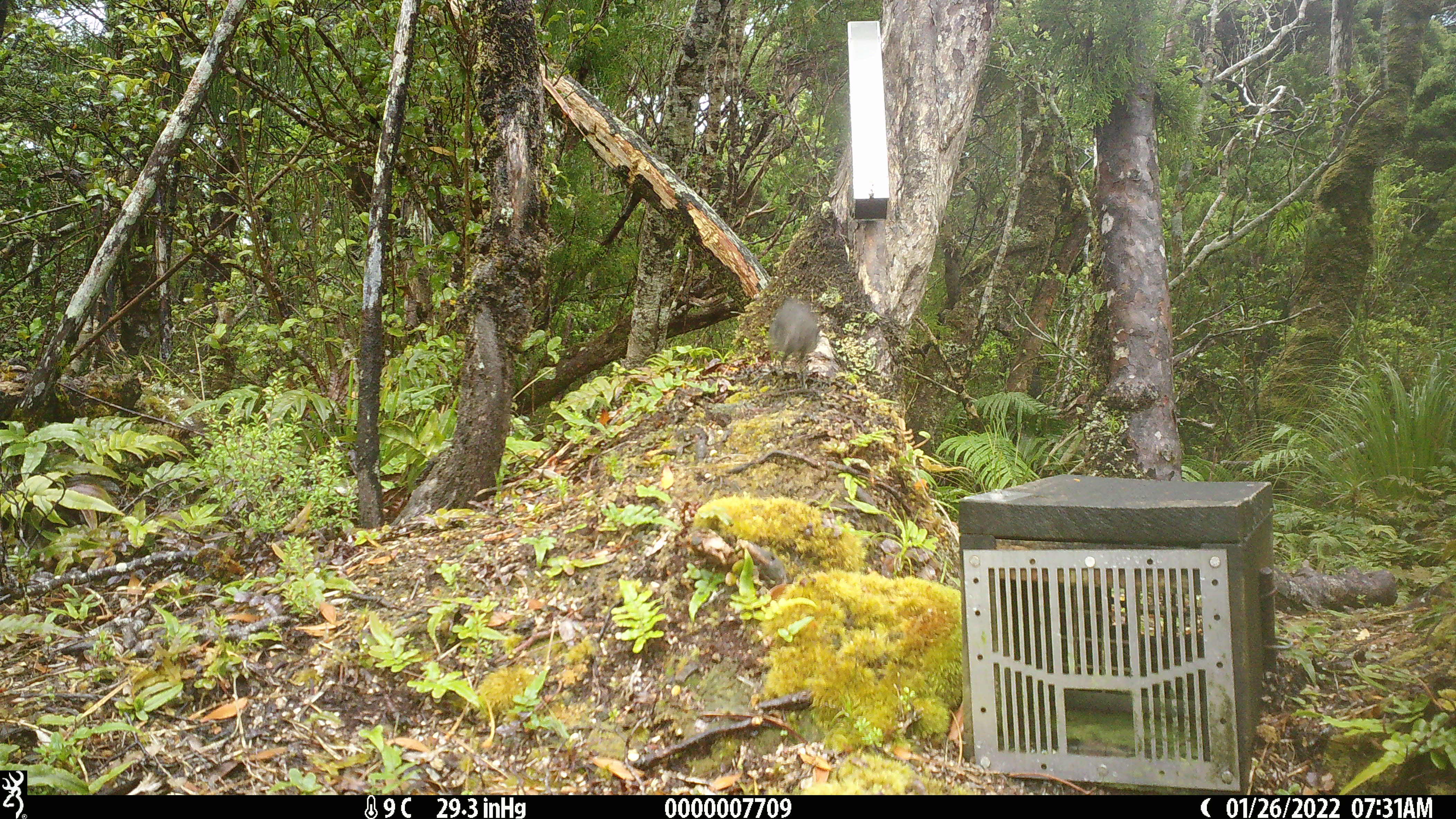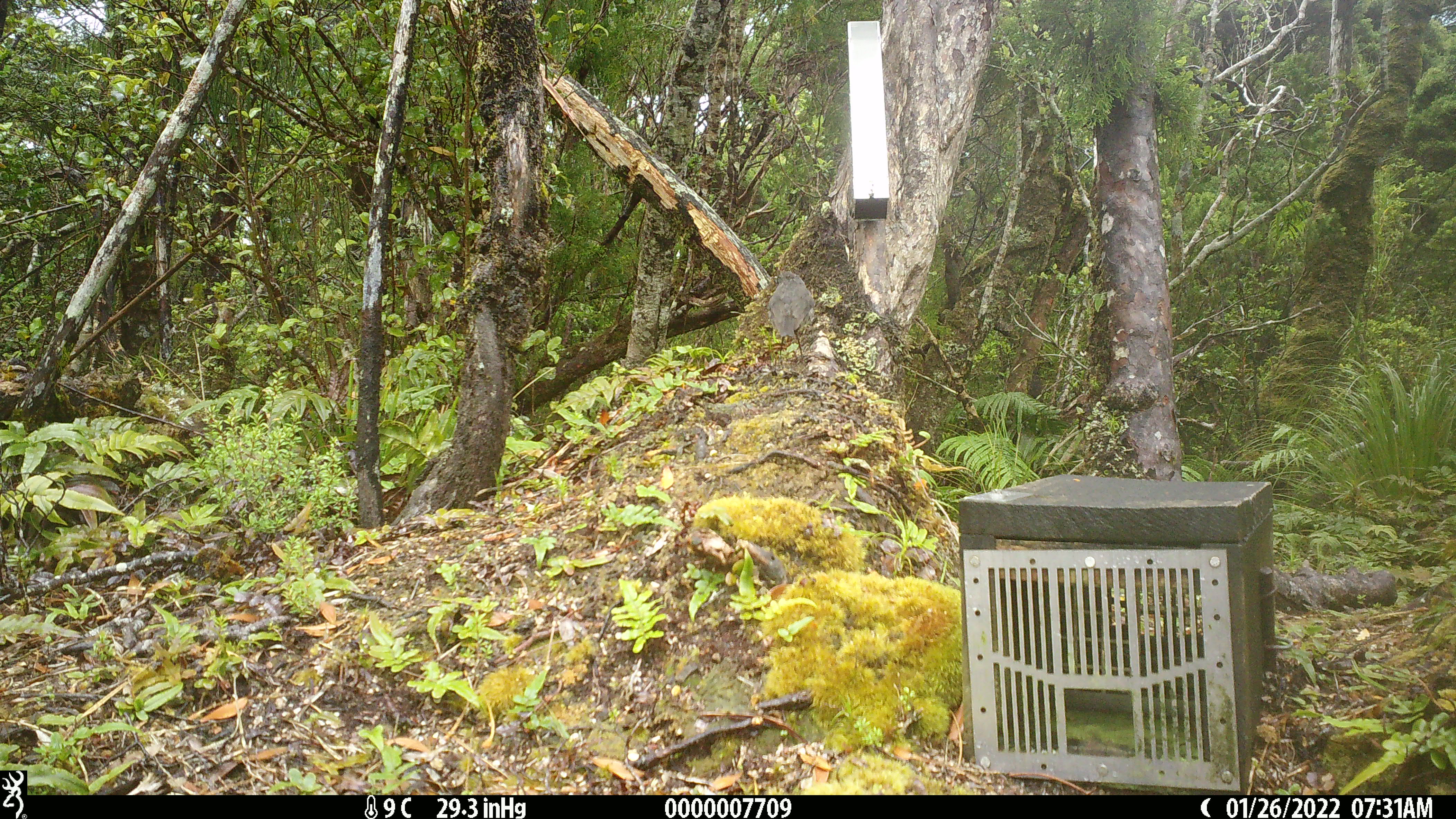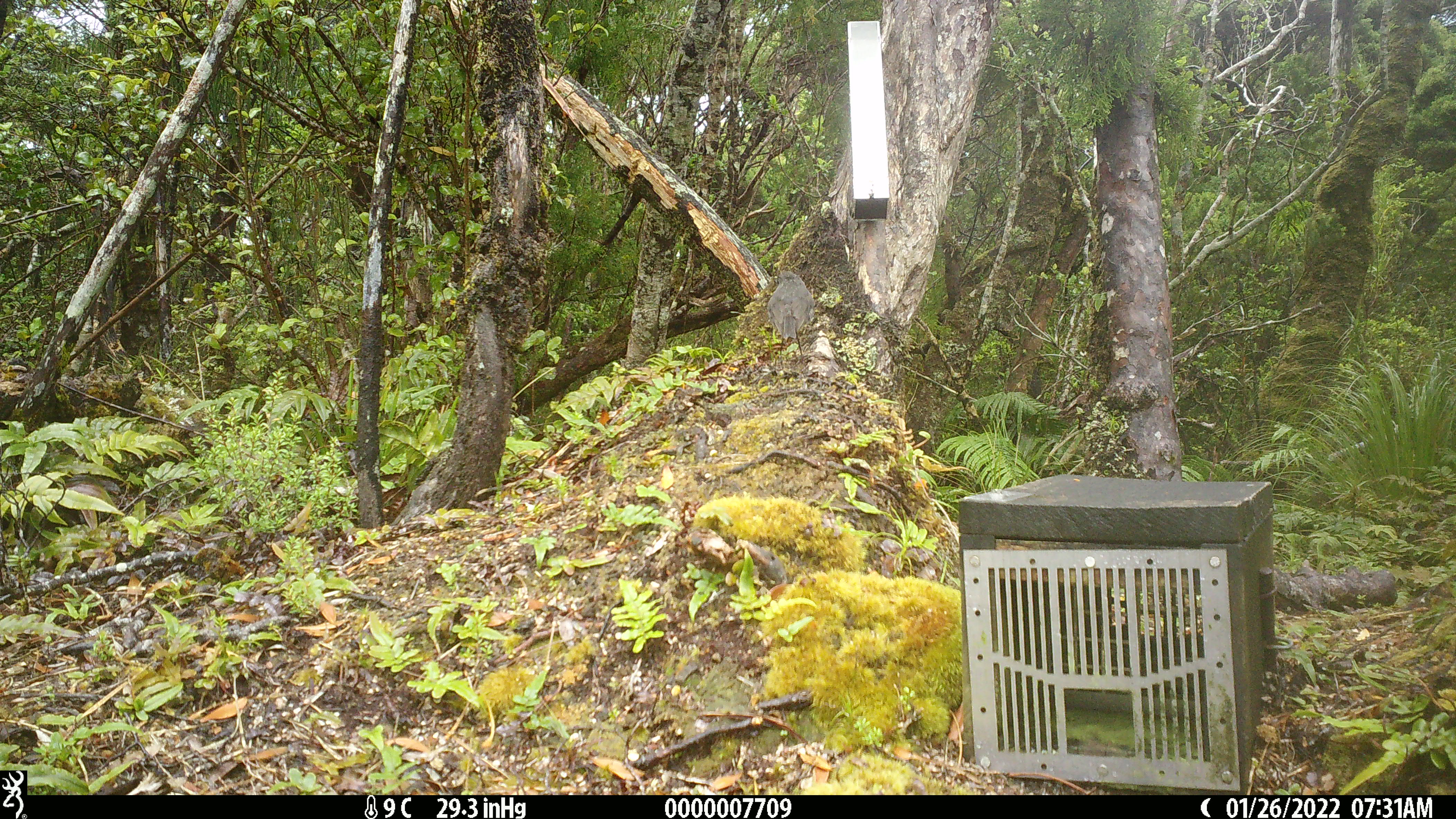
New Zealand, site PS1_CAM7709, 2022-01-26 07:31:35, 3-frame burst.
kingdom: Animalia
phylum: Chordata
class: Aves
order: Passeriformes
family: Petroicidae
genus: Petroica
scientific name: Petroica australis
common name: new zealand robin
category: robin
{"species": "robin (new zealand robin) (Petroica australis)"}